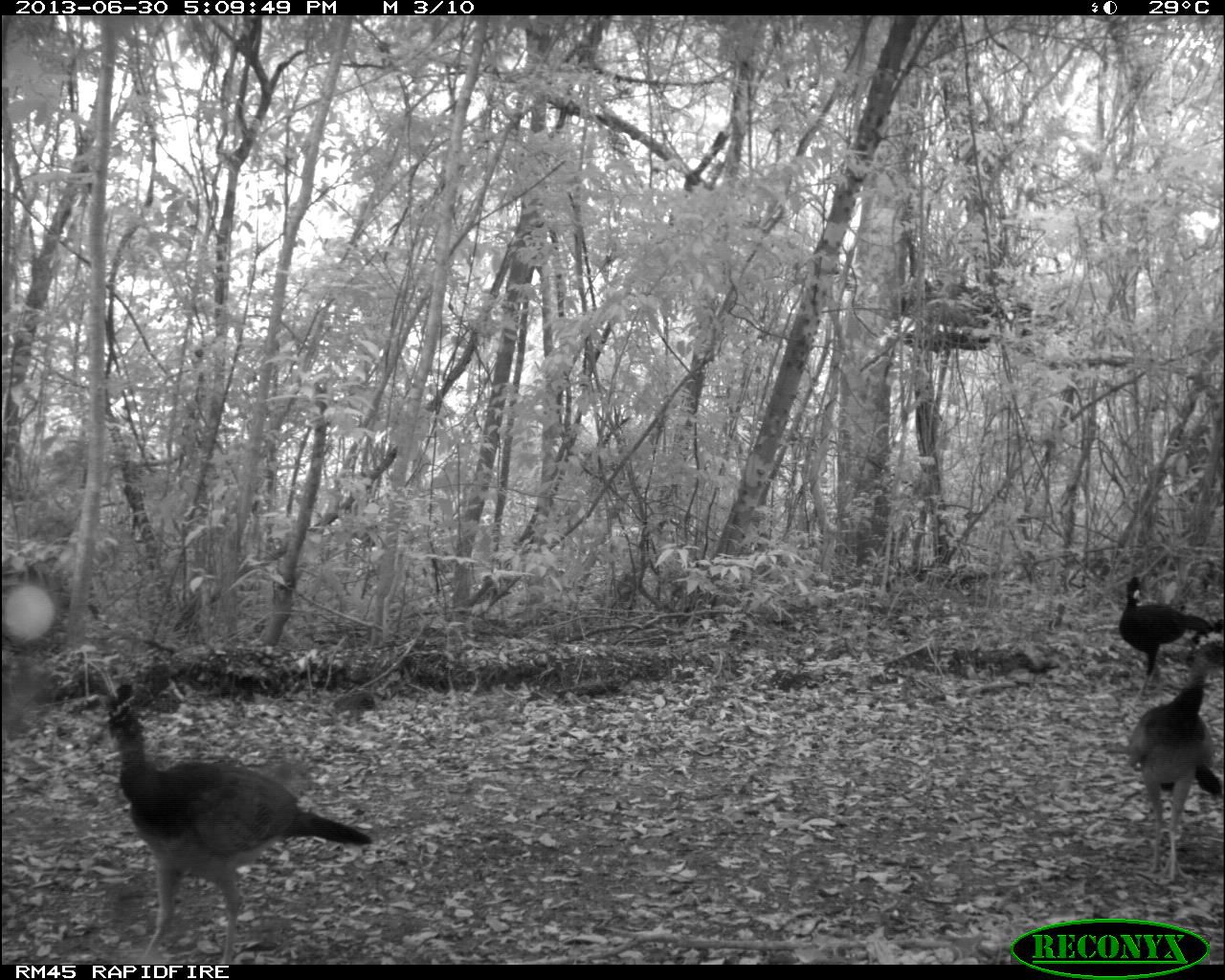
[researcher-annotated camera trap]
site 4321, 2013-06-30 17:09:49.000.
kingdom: Animalia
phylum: Chordata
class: Aves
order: Galliformes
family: Cracidae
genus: Crax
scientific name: Crax rubra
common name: great curassow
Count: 6.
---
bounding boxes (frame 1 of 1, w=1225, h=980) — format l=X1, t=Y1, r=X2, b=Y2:
crax rubra: l=80, t=682, r=373, b=964; l=1126, t=631, r=1225, b=883; l=1118, t=575, r=1215, b=708